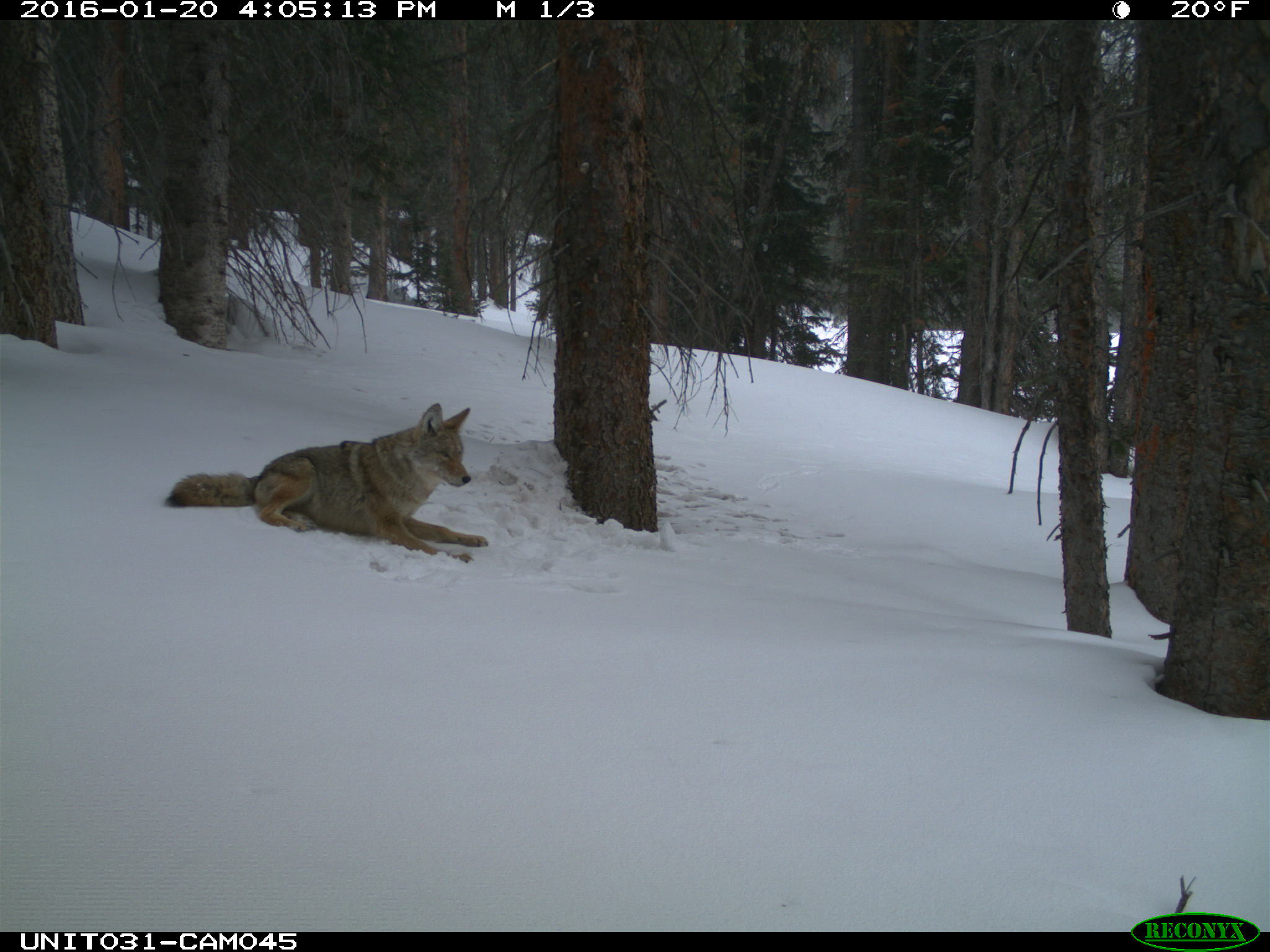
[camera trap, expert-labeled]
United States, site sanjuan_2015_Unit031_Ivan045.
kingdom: Animalia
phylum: Chordata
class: Mammalia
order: Carnivora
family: Canidae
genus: Canis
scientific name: Canis latrans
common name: coyote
Canis latrans (coyote).